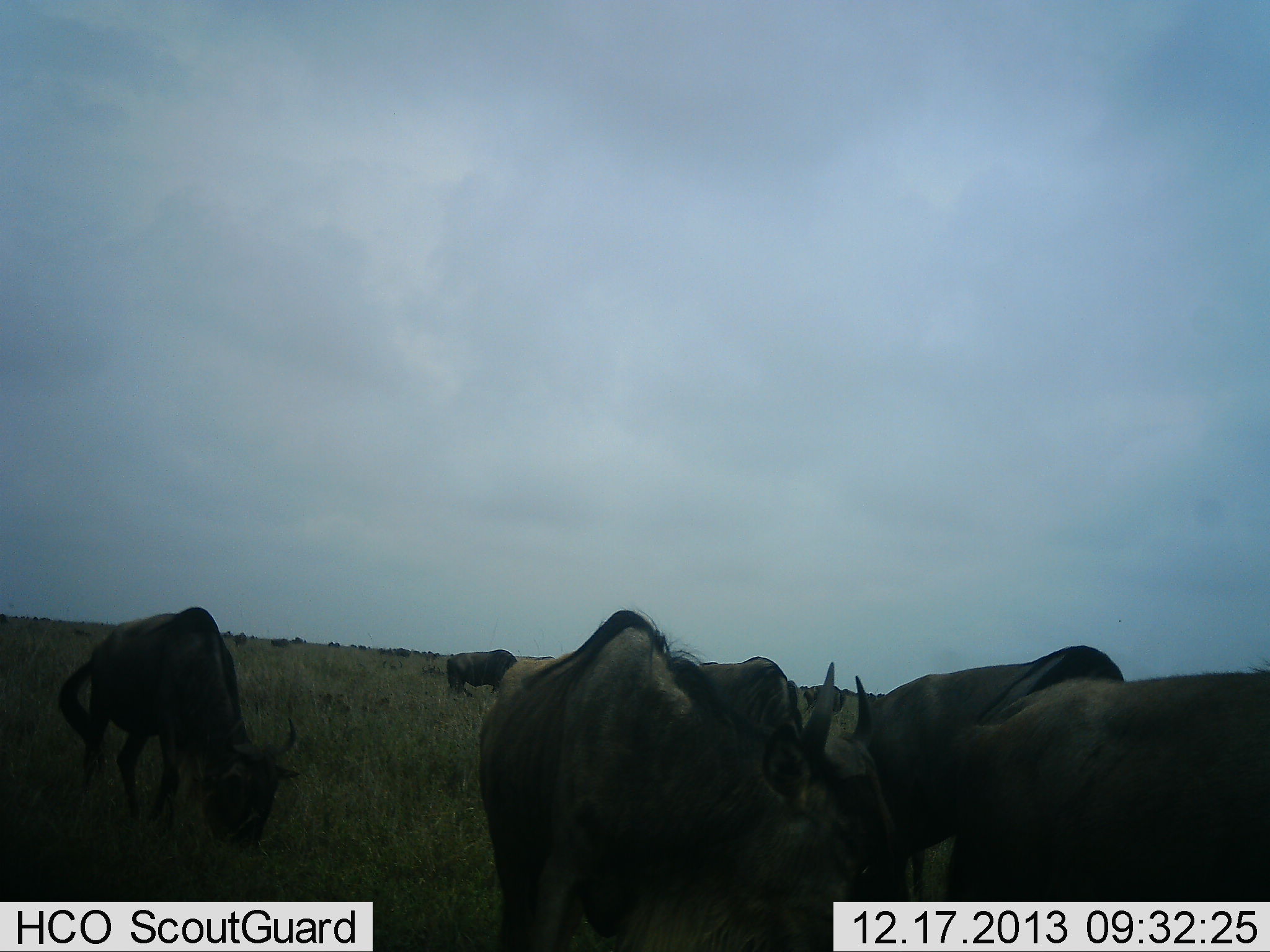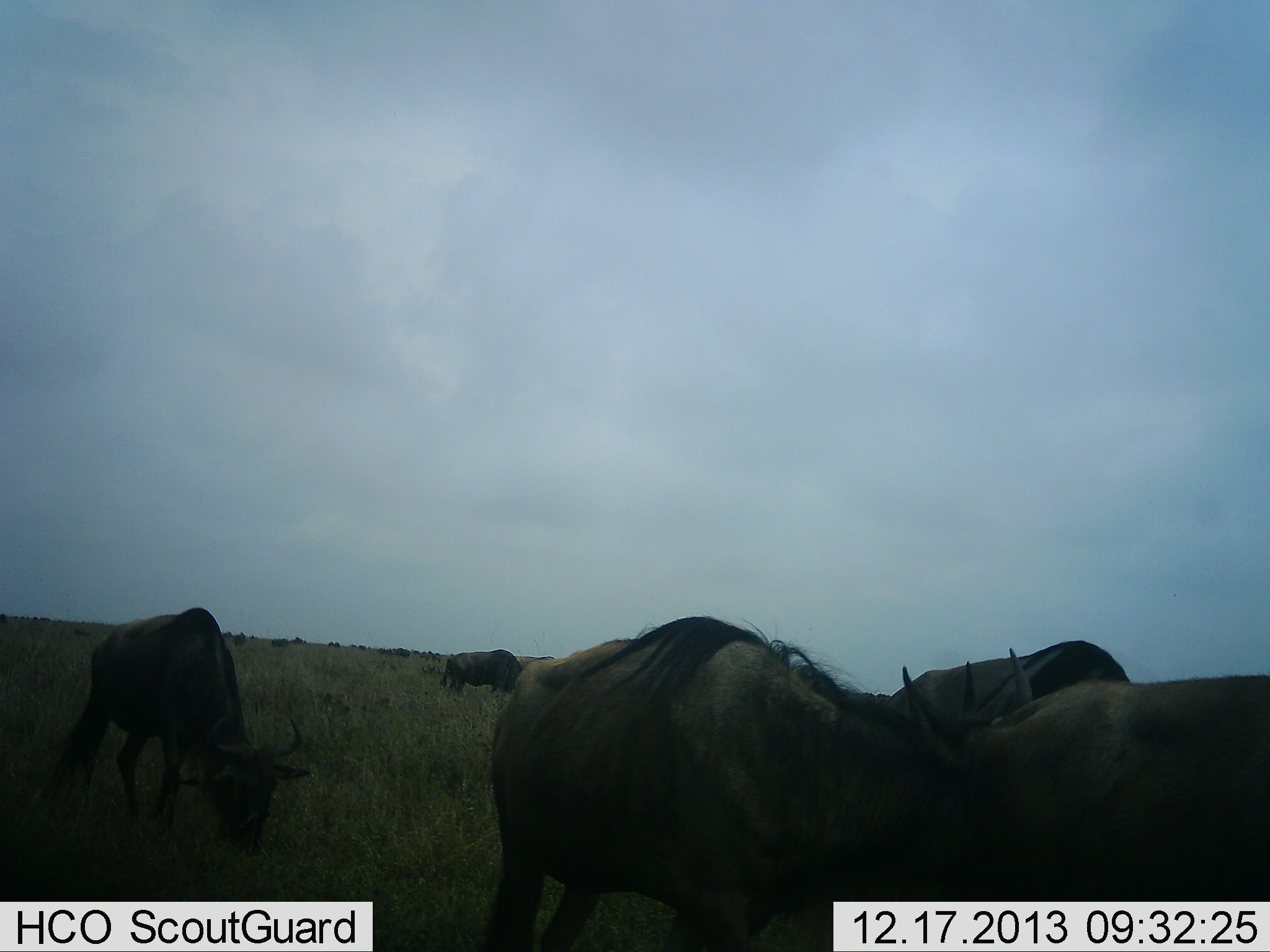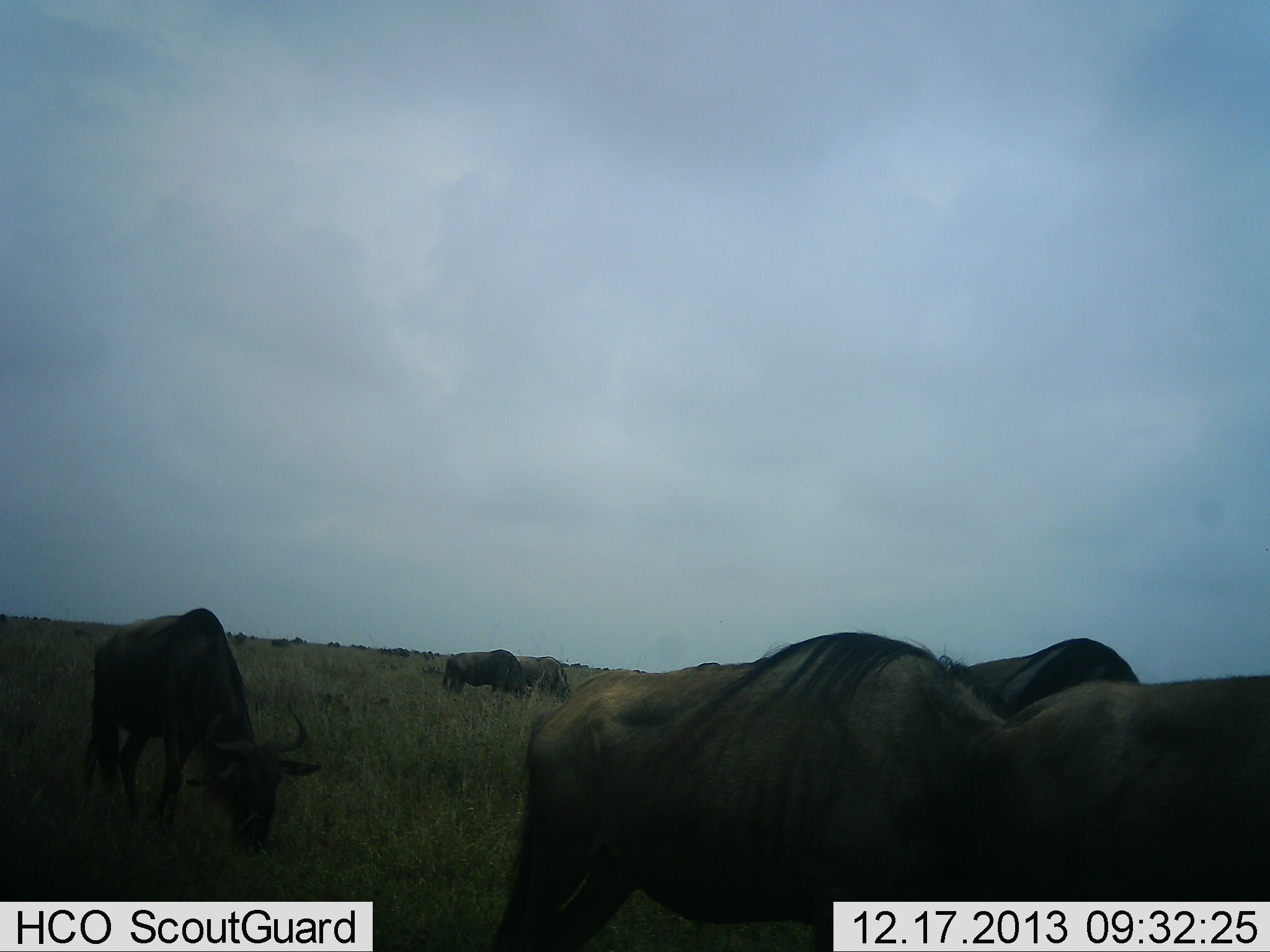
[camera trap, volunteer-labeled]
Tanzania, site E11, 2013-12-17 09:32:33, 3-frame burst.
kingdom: Animalia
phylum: Chordata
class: Mammalia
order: Artiodactyla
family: Bovidae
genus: Connochaetes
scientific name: Connochaetes taurinus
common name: blue wildebeest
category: wildebeest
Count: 11-50.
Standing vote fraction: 40%.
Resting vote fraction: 0%.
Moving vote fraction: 30%.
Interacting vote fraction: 0%.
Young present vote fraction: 0%.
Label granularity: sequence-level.